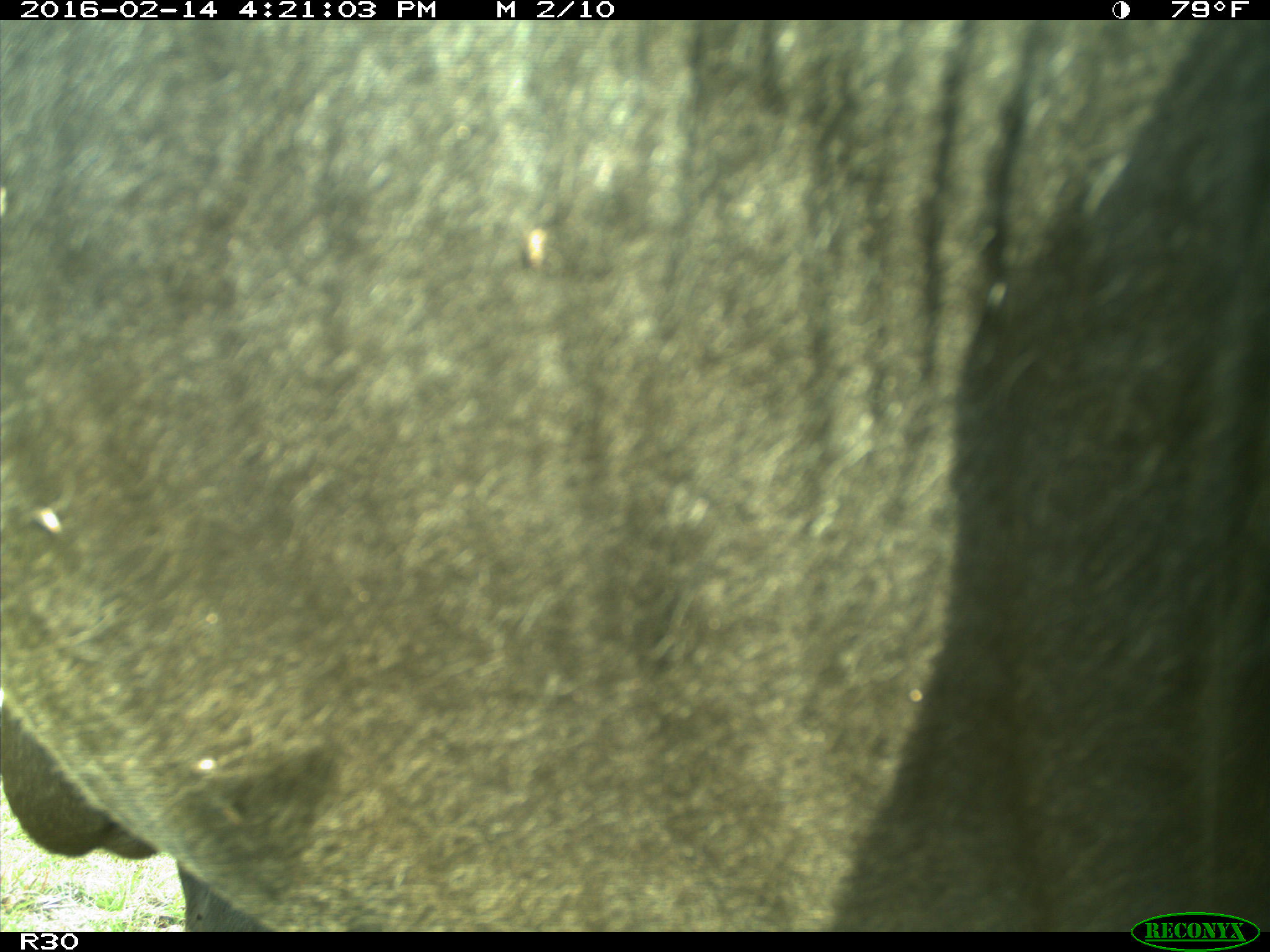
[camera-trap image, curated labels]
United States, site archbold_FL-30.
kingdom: Animalia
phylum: Chordata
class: Mammalia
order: Artiodactyla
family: Bovidae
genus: Bos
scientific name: Bos taurus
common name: domestic cow